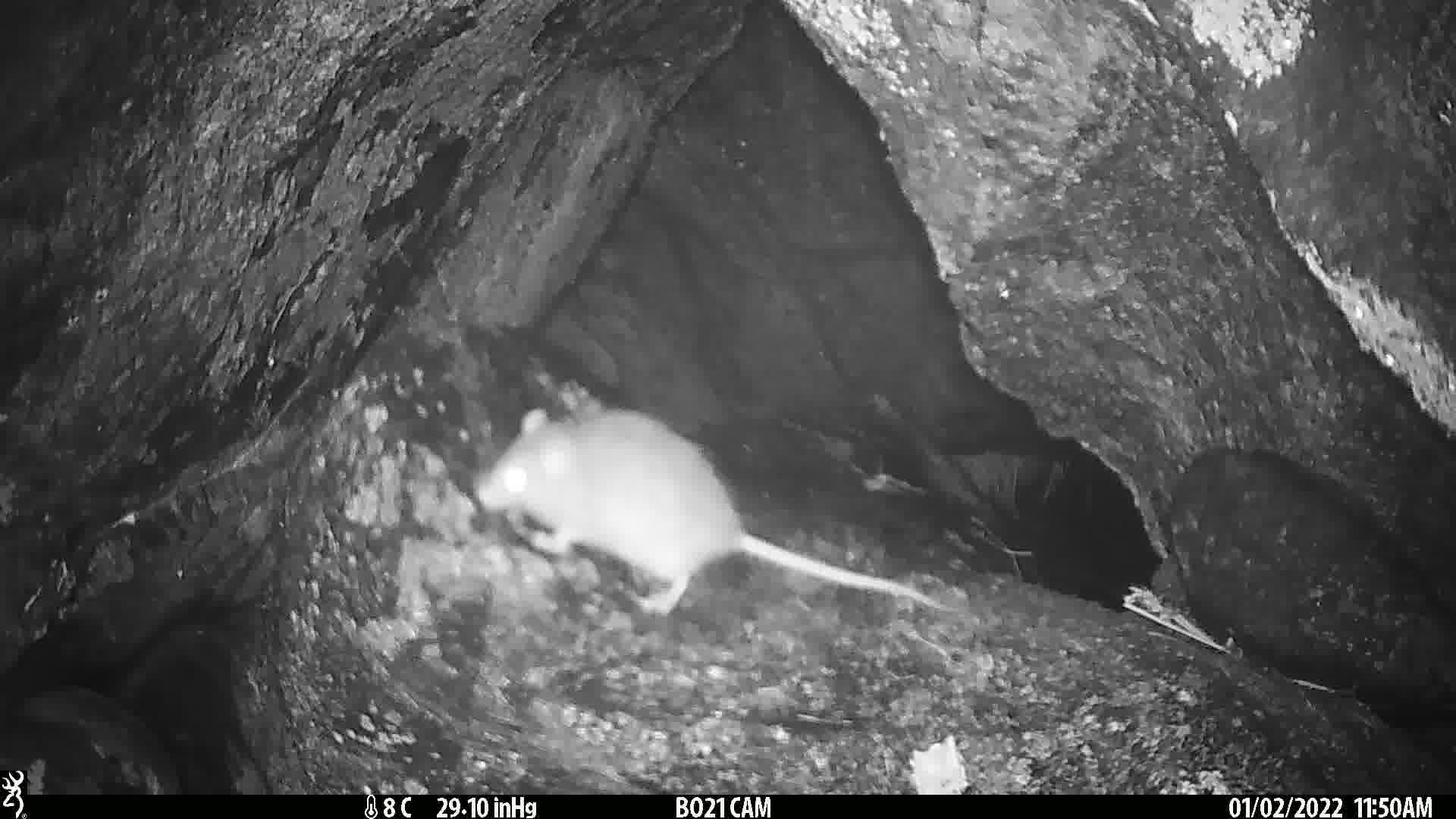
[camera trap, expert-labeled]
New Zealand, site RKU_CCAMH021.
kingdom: Animalia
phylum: Chordata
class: Mammalia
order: Rodentia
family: Muridae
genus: Rattus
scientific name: Rattus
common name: rat